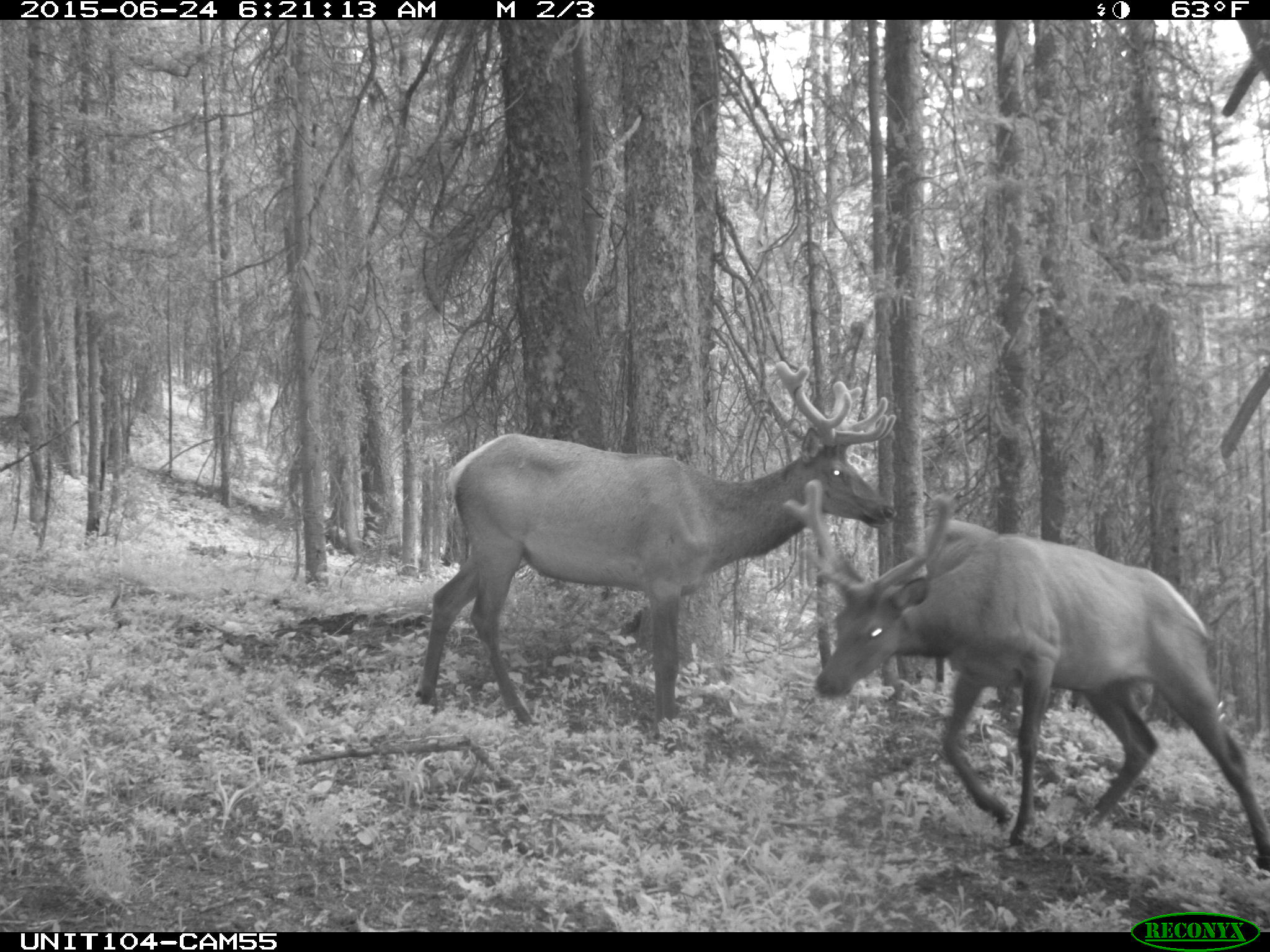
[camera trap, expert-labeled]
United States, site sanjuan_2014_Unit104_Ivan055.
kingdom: Animalia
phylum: Chordata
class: Mammalia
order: Artiodactyla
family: Cervidae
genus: Cervus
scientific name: Cervus elaphus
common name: red deer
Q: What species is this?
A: Cervus elaphus (red deer).